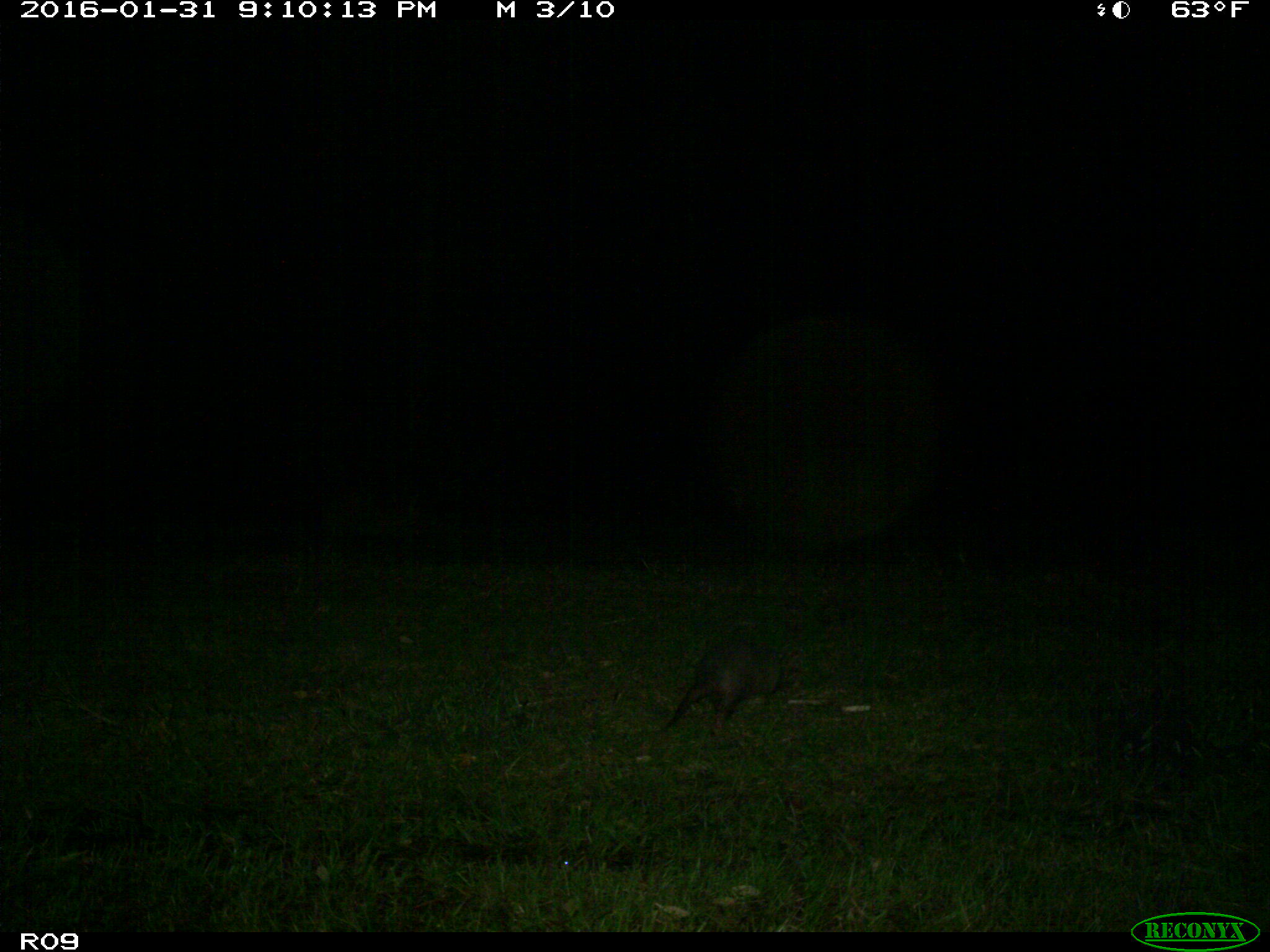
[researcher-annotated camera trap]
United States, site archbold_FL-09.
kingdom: Animalia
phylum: Chordata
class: Mammalia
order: Cingulata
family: Dasypodidae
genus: Dasypus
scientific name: Dasypus novemcinctus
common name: nine-banded armadillo